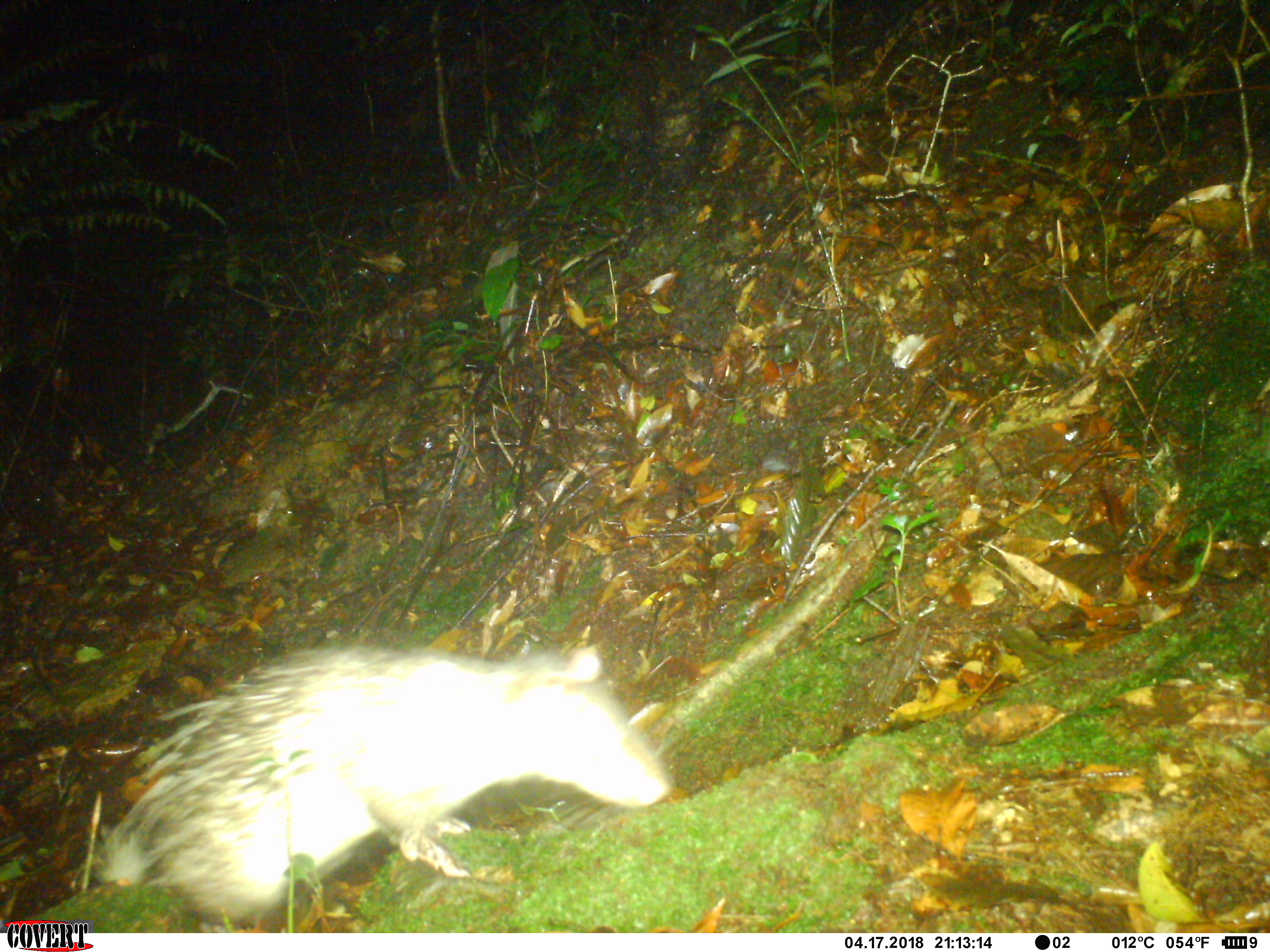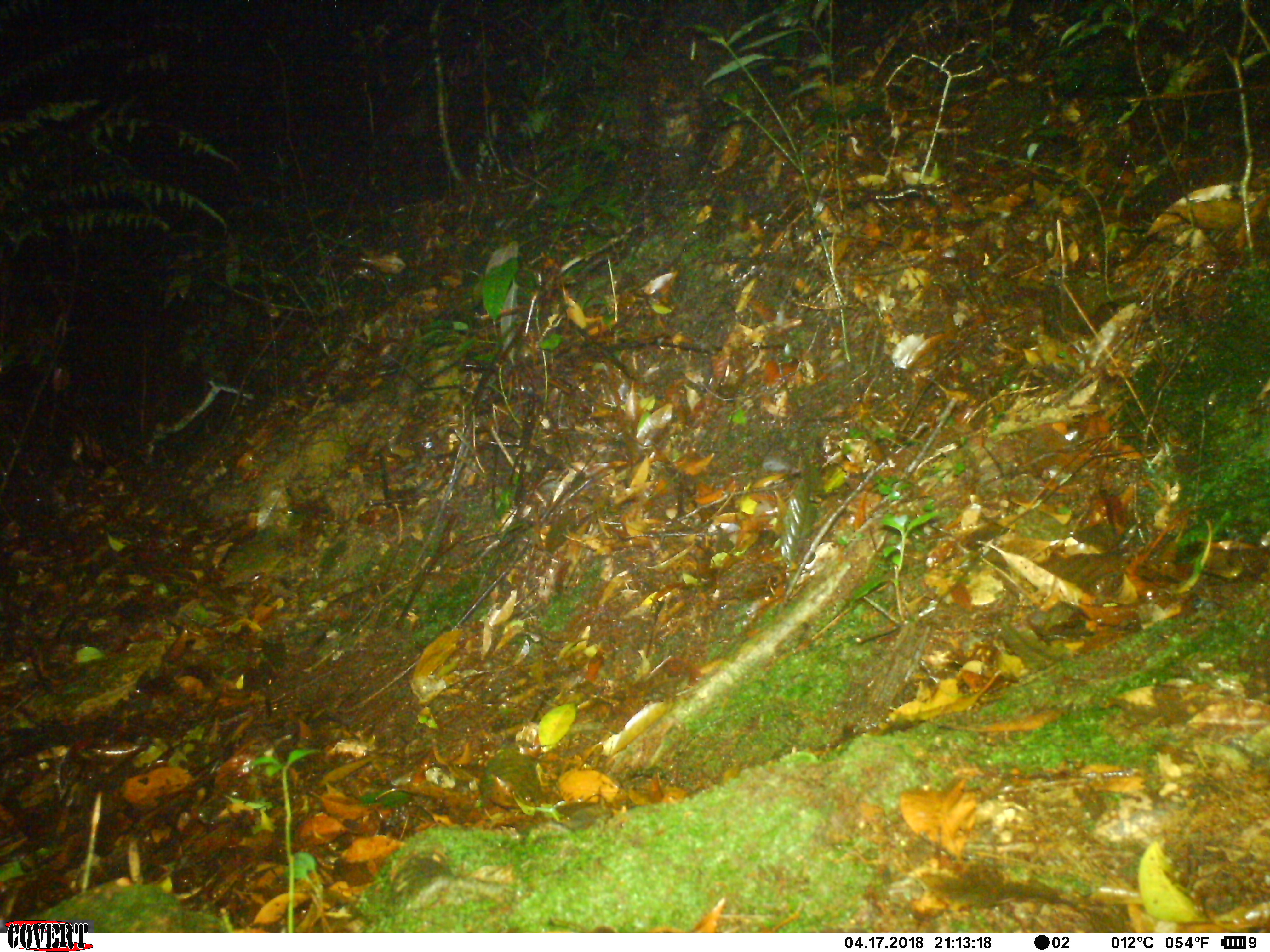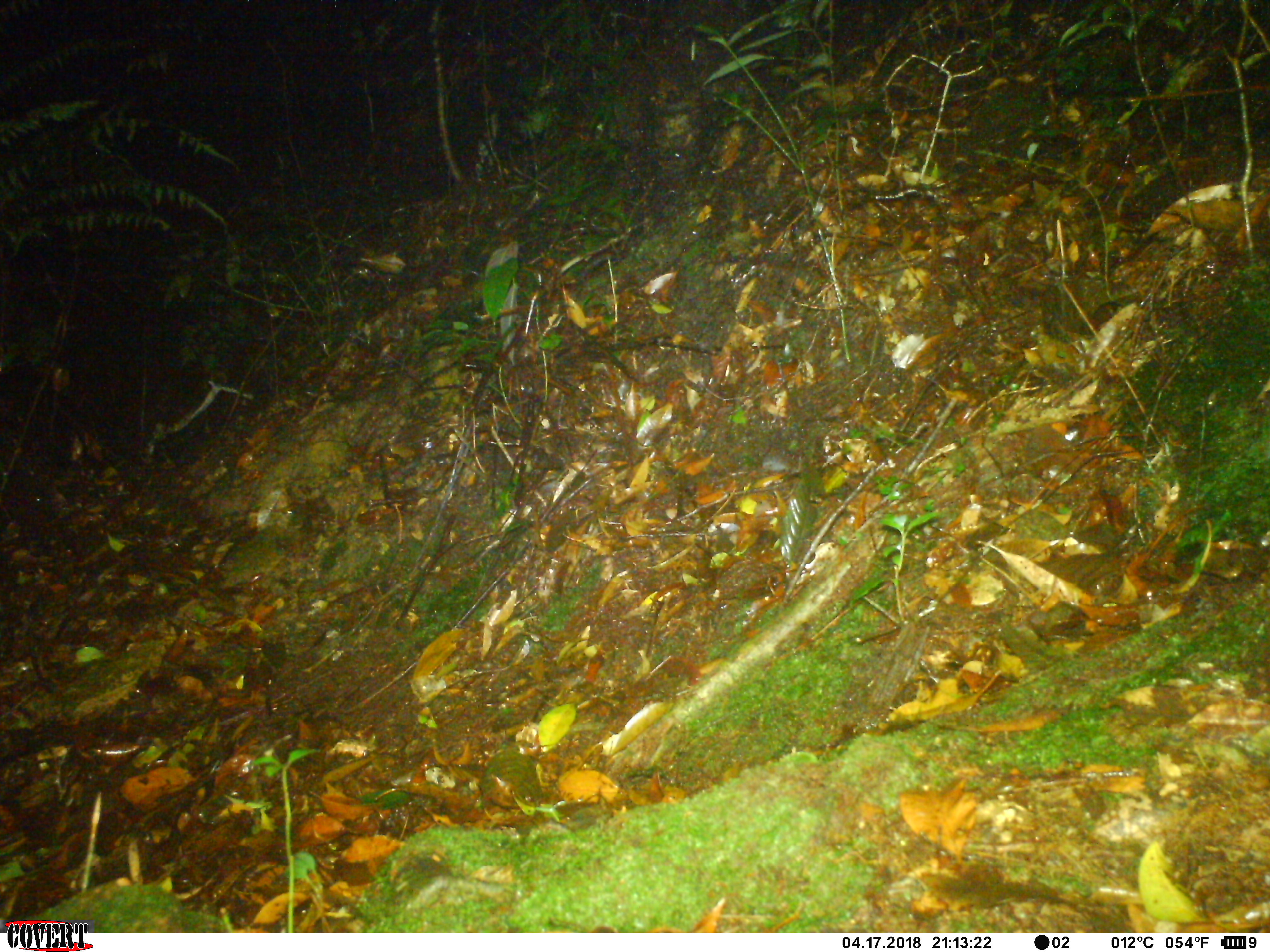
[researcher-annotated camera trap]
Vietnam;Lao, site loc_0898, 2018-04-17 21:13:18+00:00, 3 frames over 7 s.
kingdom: Animalia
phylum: Chordata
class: Mammalia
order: Rodentia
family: Hystricidae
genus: Atherurus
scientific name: Atherurus macrourus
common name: asiatic brush-tailed porcupine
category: asiatic brush tailed porcupine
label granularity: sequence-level